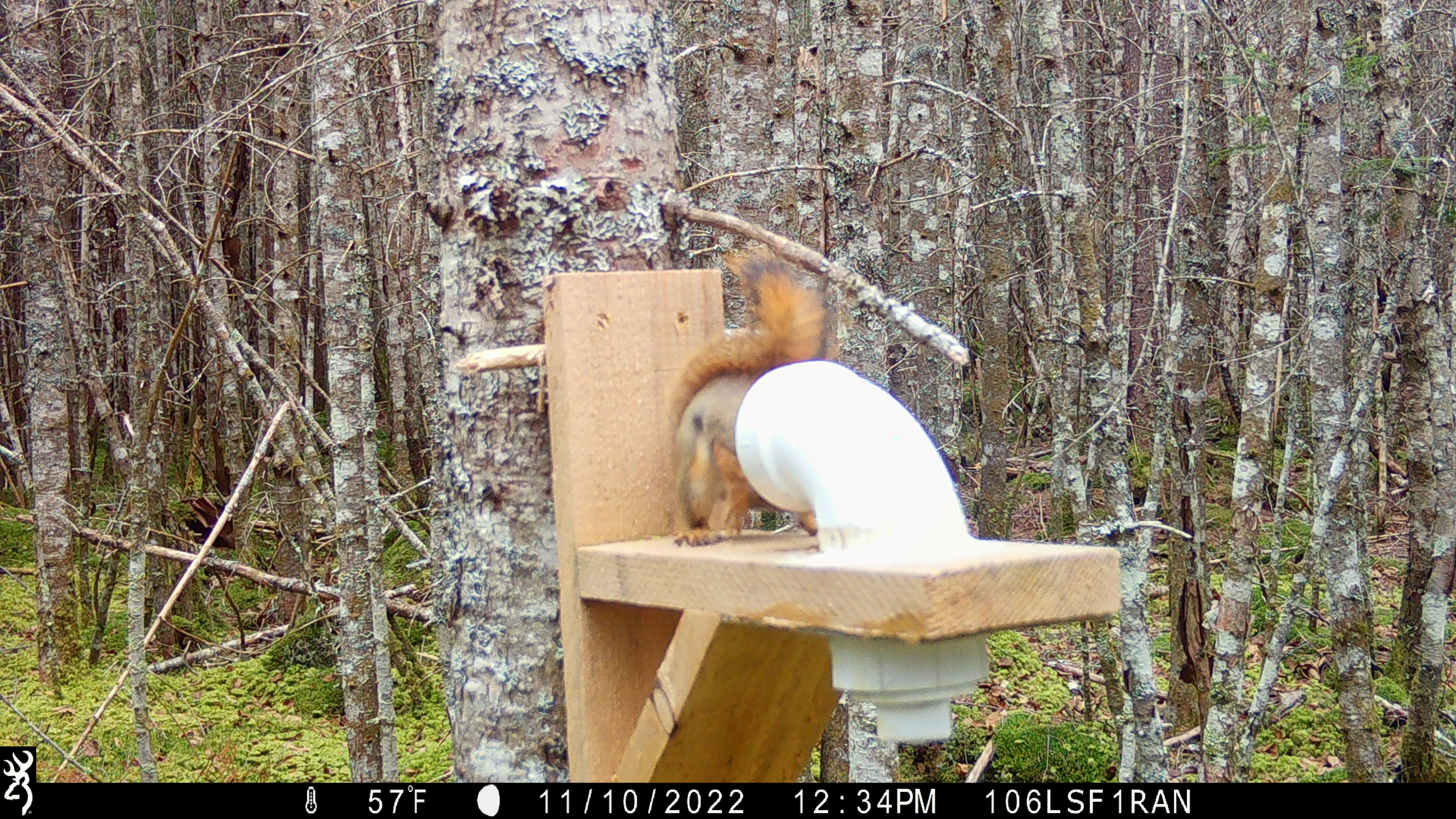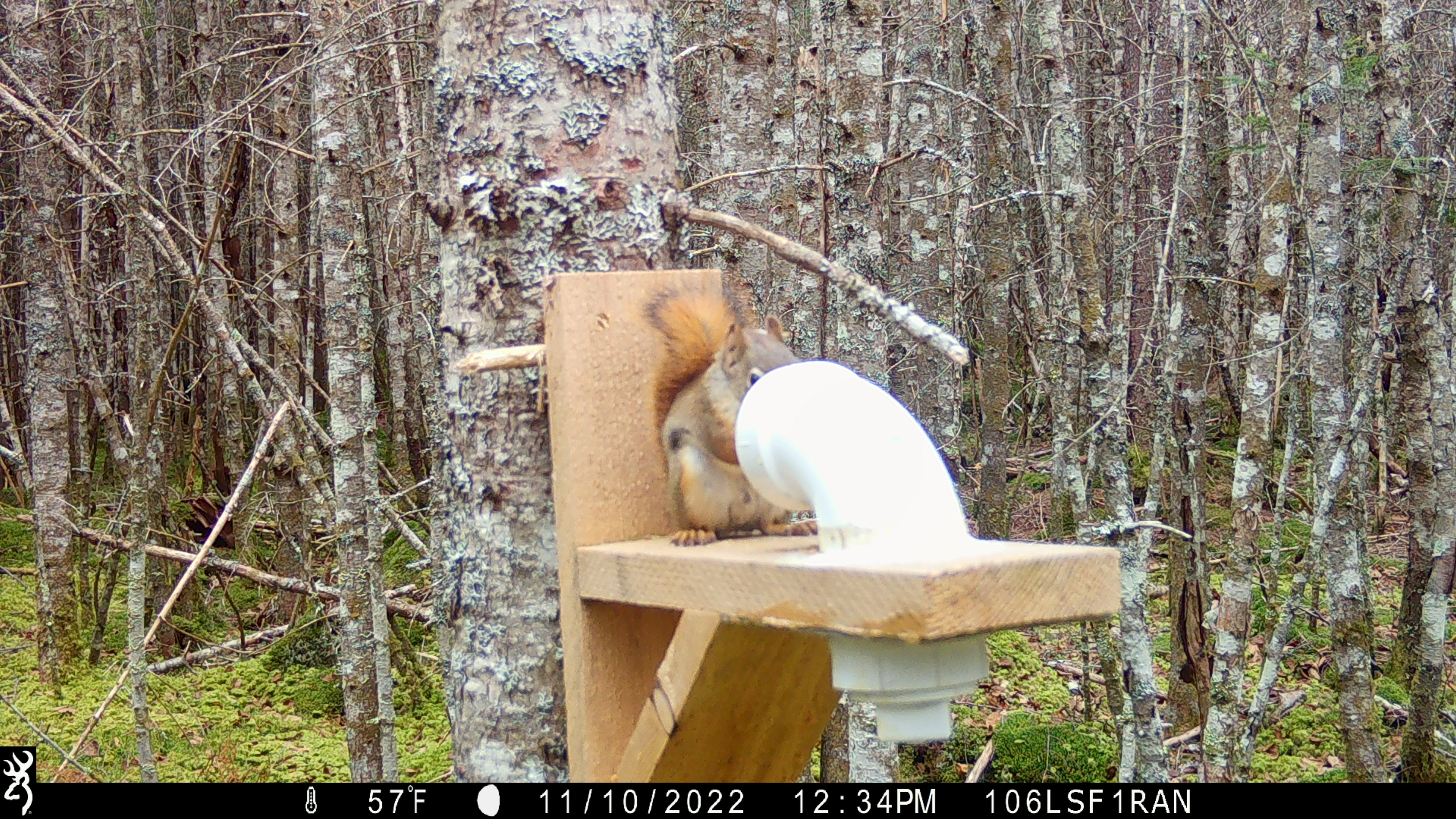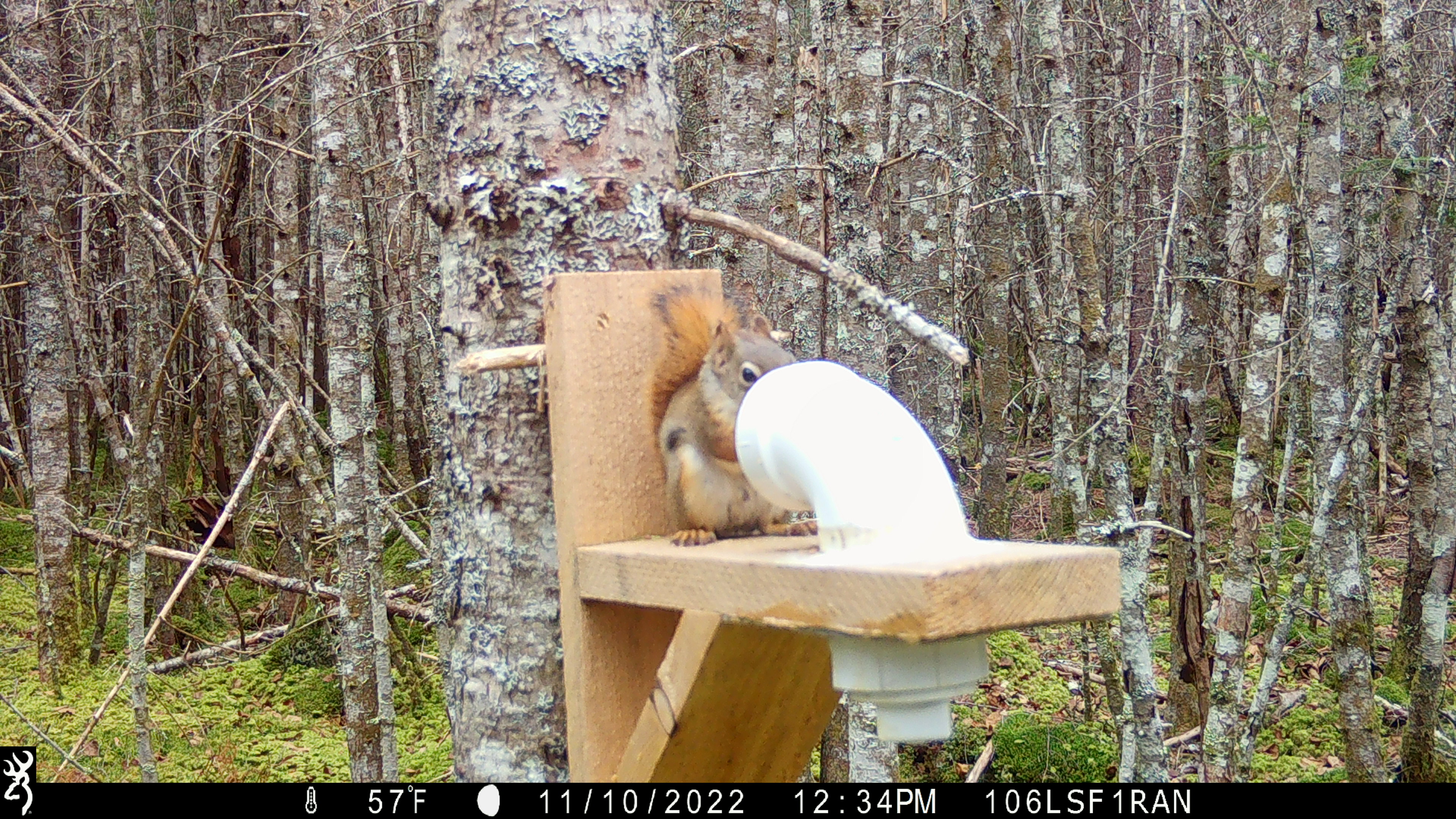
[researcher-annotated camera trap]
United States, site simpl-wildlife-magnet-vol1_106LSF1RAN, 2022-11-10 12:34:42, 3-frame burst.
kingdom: Animalia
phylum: Chordata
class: Mammalia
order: Rodentia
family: Sciuridae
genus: Tamiasciurus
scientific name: Tamiasciurus hudsonicus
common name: red squirrel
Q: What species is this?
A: Red squirrel (Tamiasciurus hudsonicus).